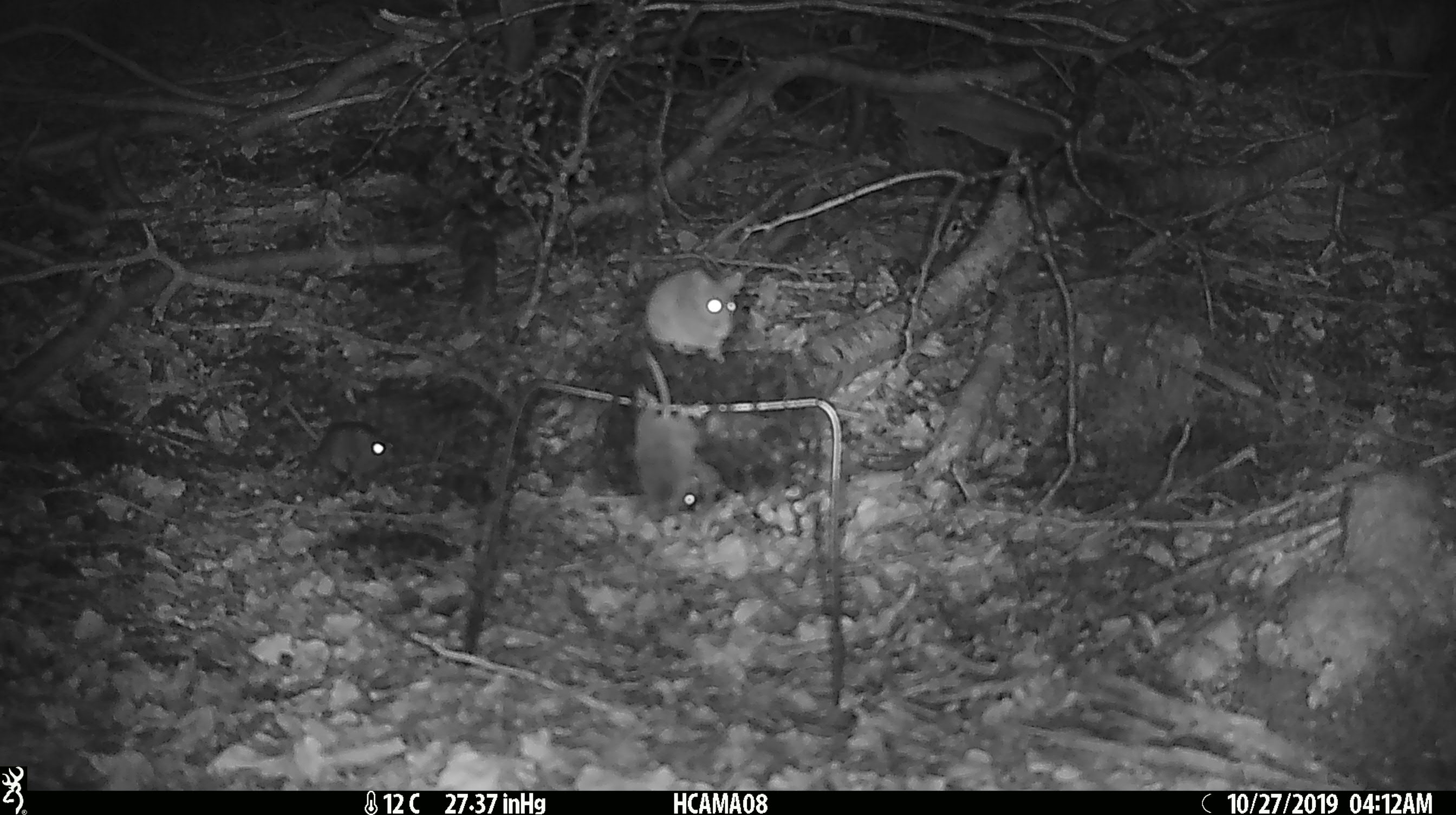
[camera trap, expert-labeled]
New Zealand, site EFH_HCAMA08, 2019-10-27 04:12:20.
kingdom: Animalia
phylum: Chordata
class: Mammalia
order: Rodentia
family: Muridae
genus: Mus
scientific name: Mus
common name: mouse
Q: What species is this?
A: Mouse (Mus).